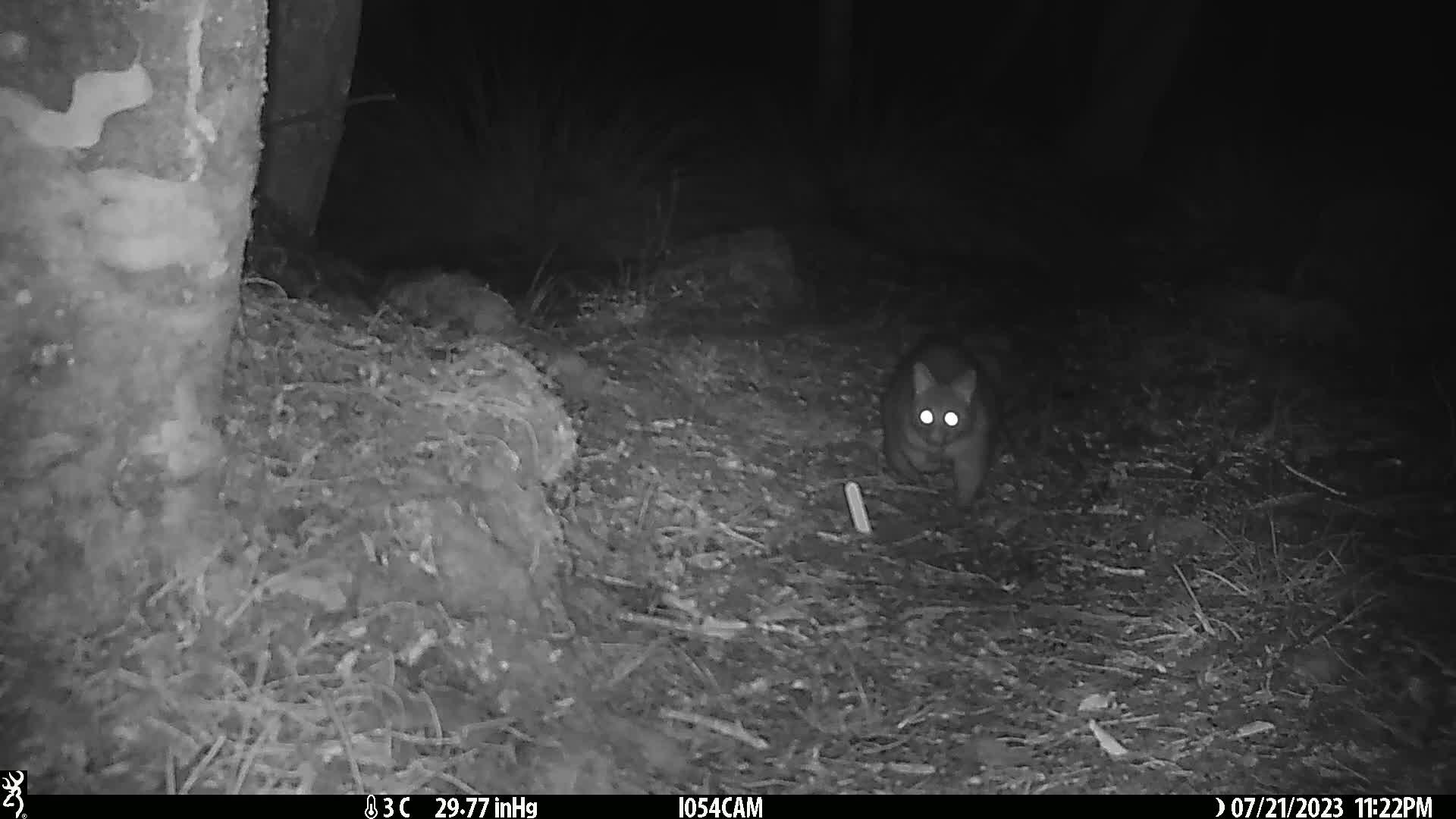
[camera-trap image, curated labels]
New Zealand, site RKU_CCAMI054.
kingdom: Animalia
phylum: Chordata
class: Mammalia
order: Diprotodontia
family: Phalangeridae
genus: Trichosurus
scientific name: Trichosurus vulpecula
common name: common brushtail possum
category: possum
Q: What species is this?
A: Possum (common brushtail possum) (Trichosurus vulpecula).